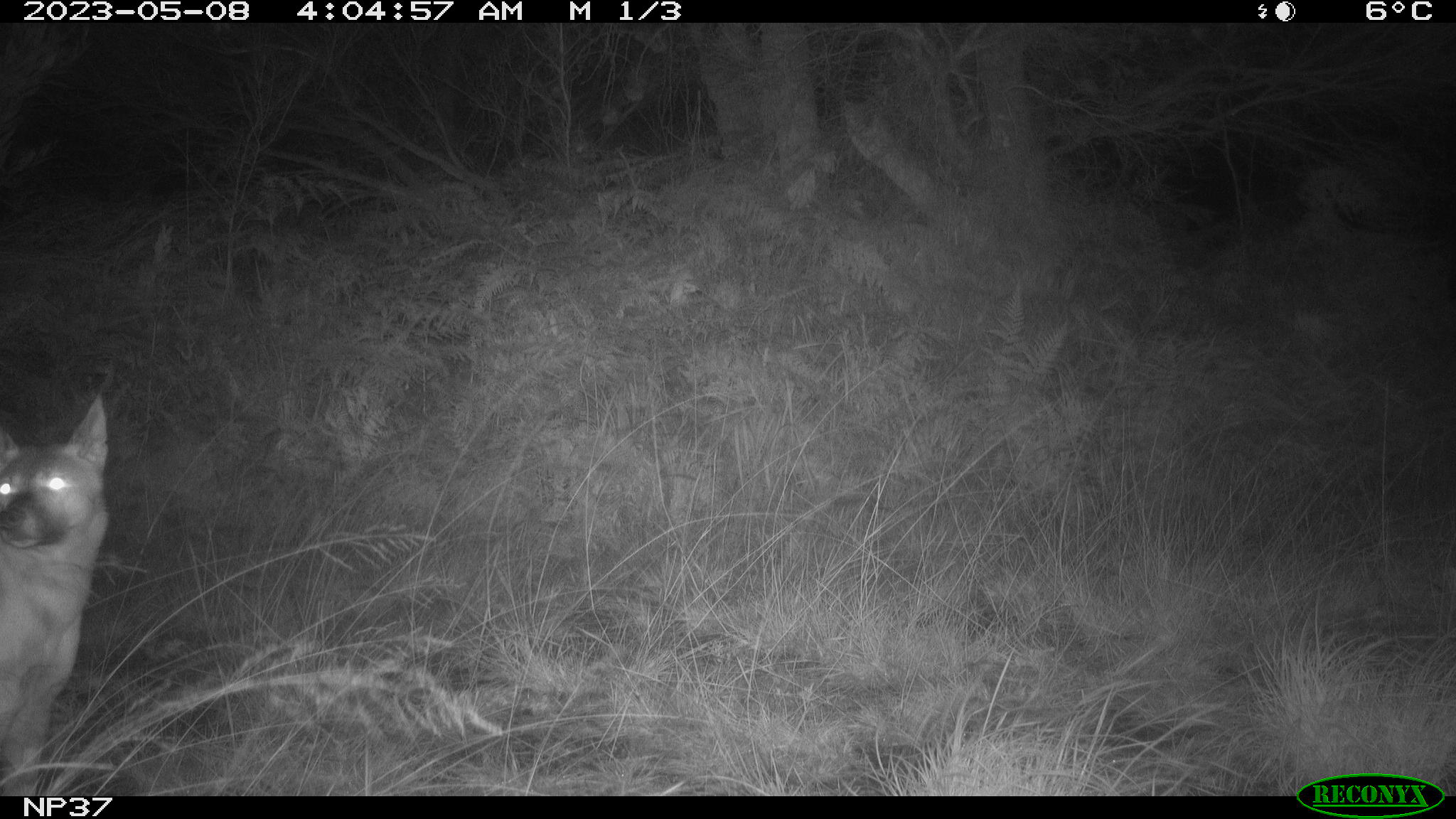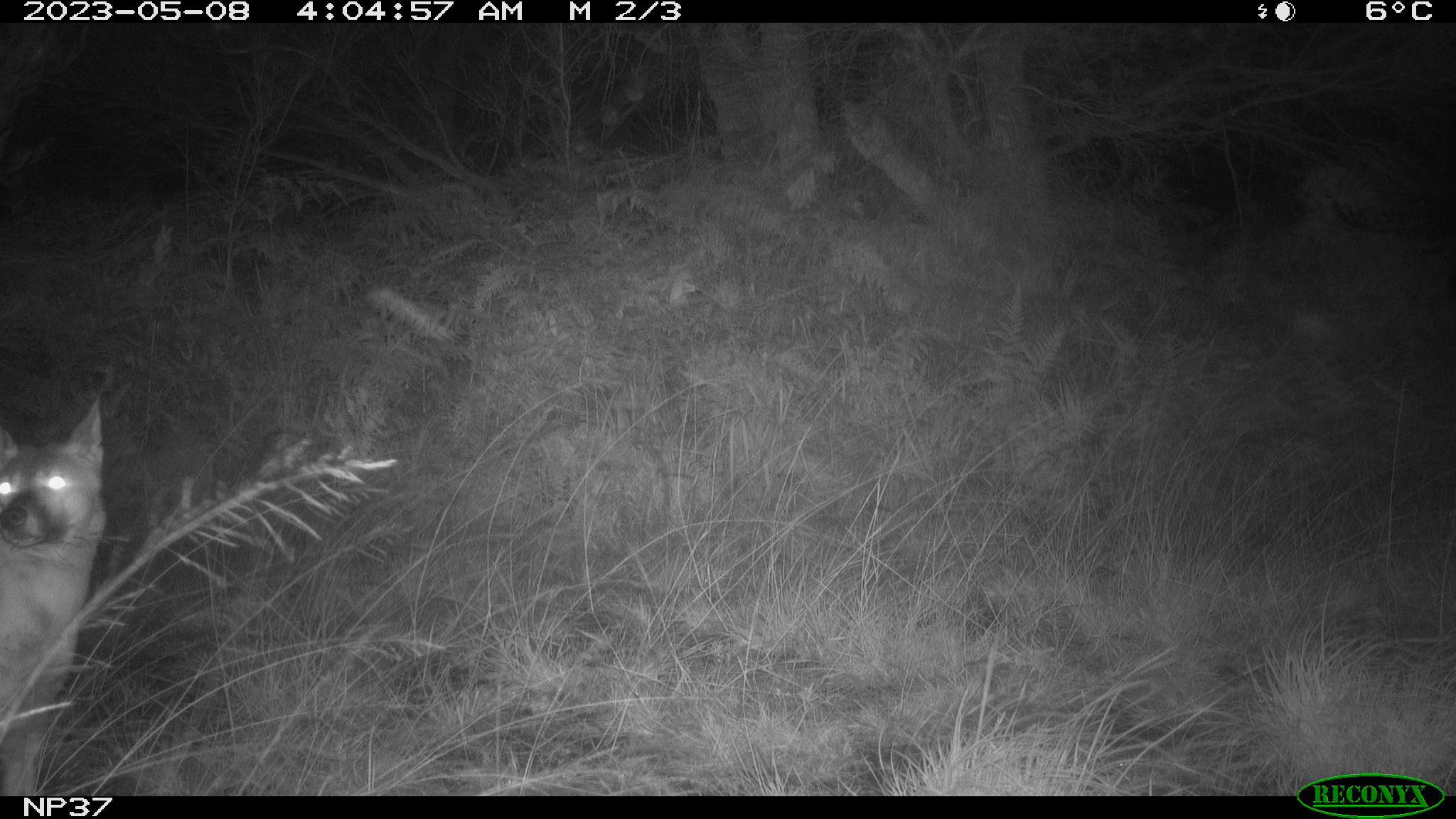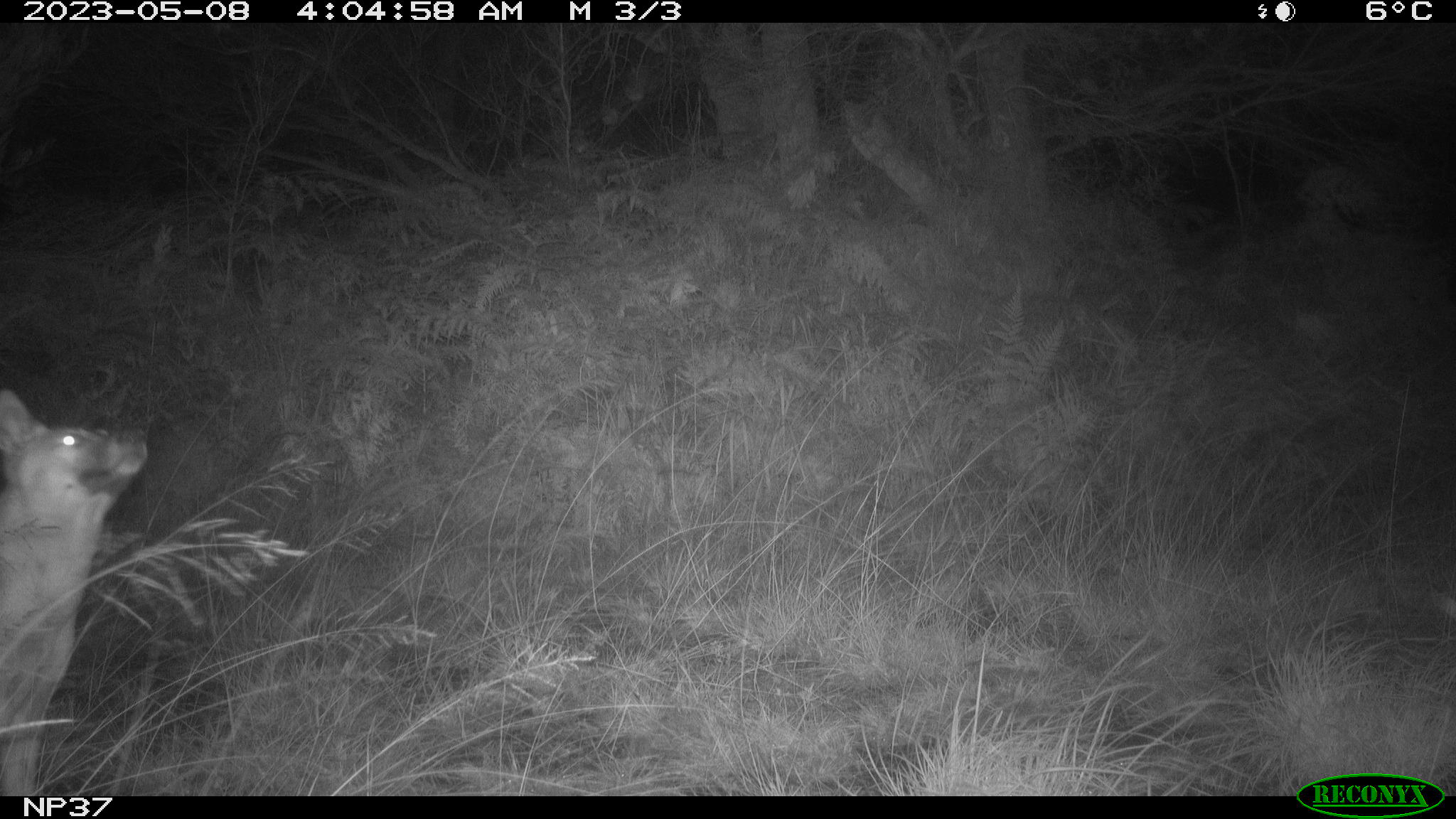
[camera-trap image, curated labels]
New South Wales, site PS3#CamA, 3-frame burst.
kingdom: Animalia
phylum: Chordata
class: Mammalia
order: Carnivora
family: Canidae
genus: Canis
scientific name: Canis familiaris dingo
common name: dingo